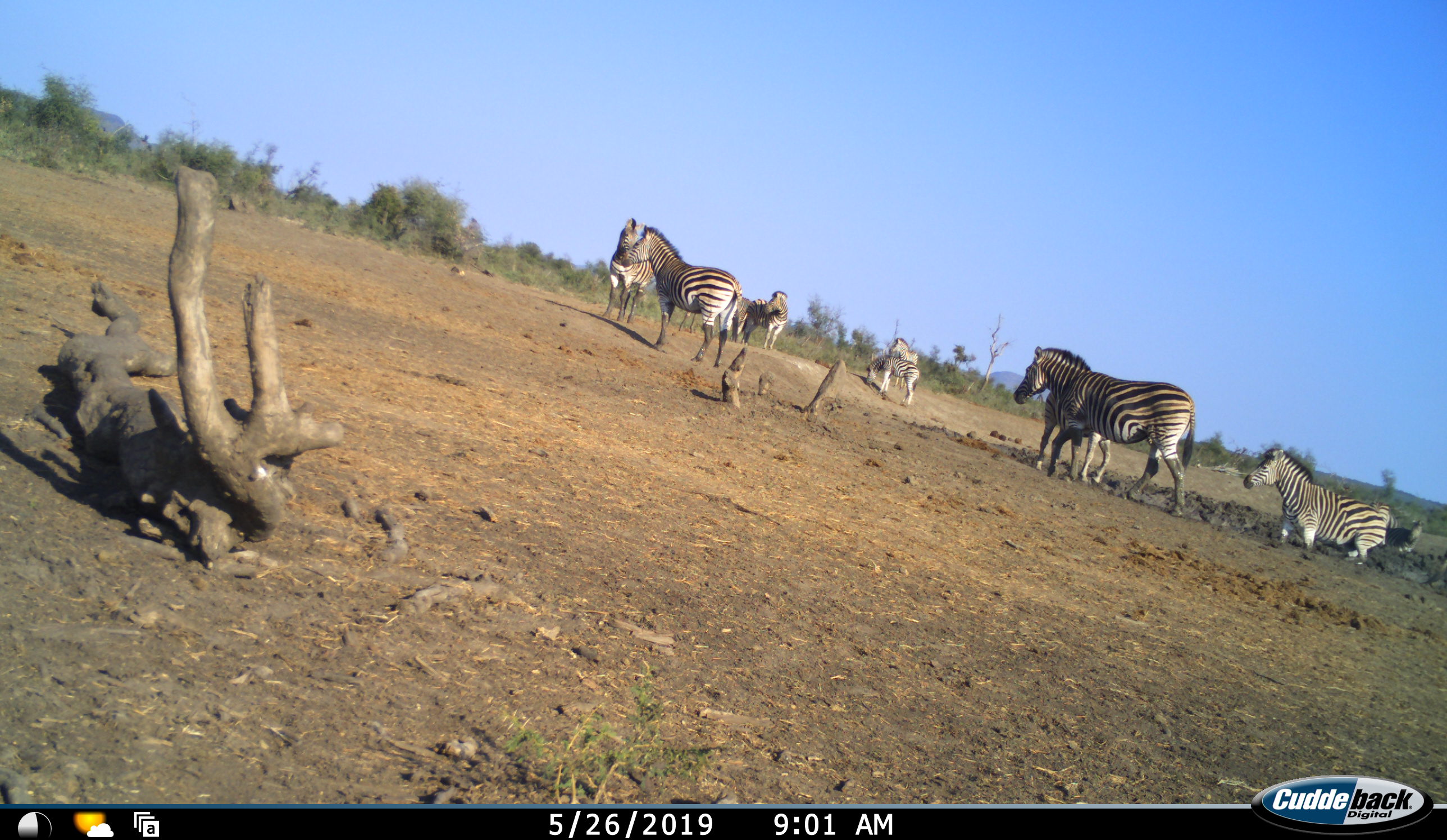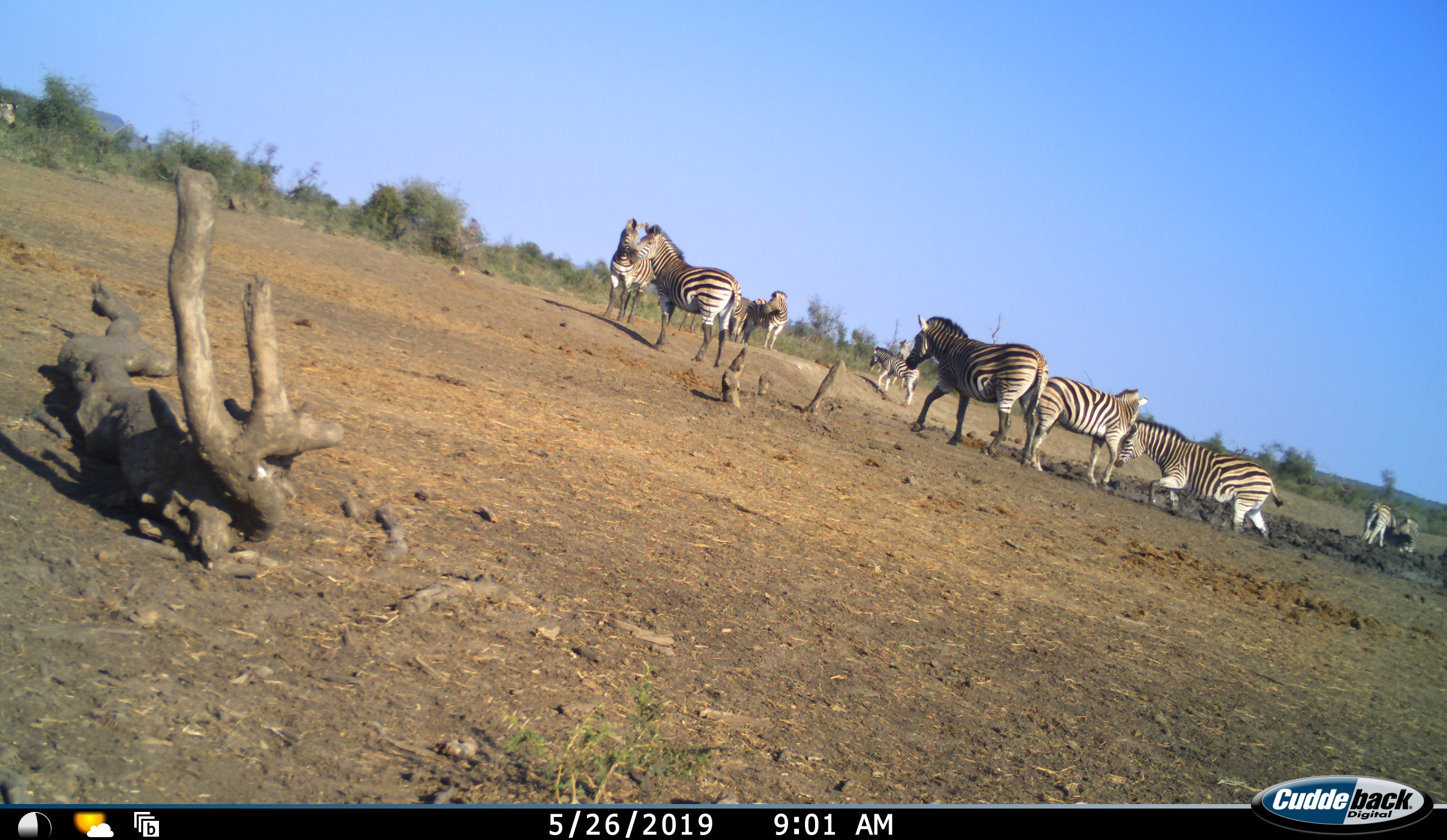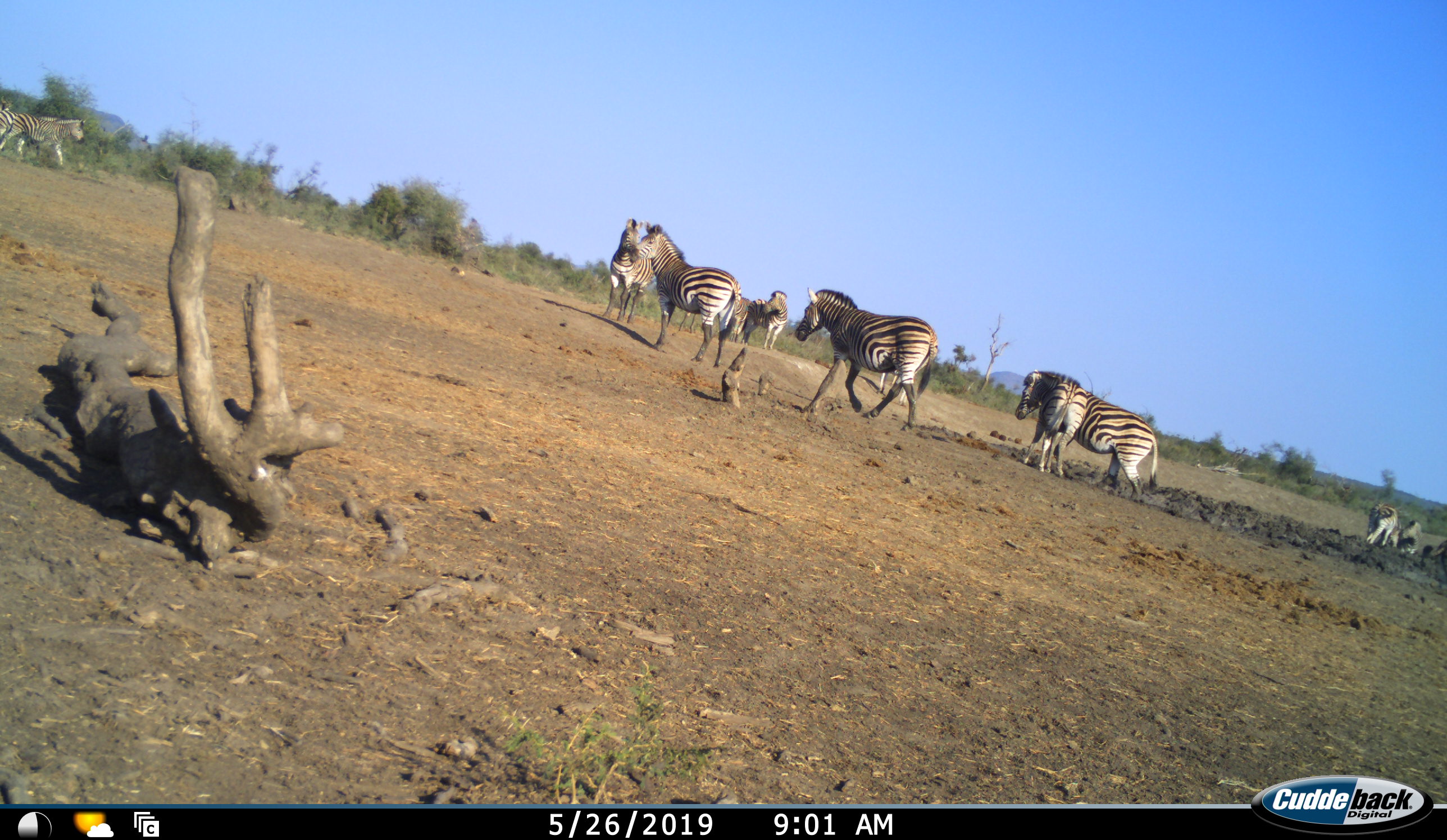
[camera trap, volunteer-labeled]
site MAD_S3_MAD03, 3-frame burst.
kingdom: Animalia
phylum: Chordata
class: Mammalia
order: Perissodactyla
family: Equidae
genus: Equus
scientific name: Equus quagga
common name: plains zebra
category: zebraplains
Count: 11-50.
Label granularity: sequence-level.